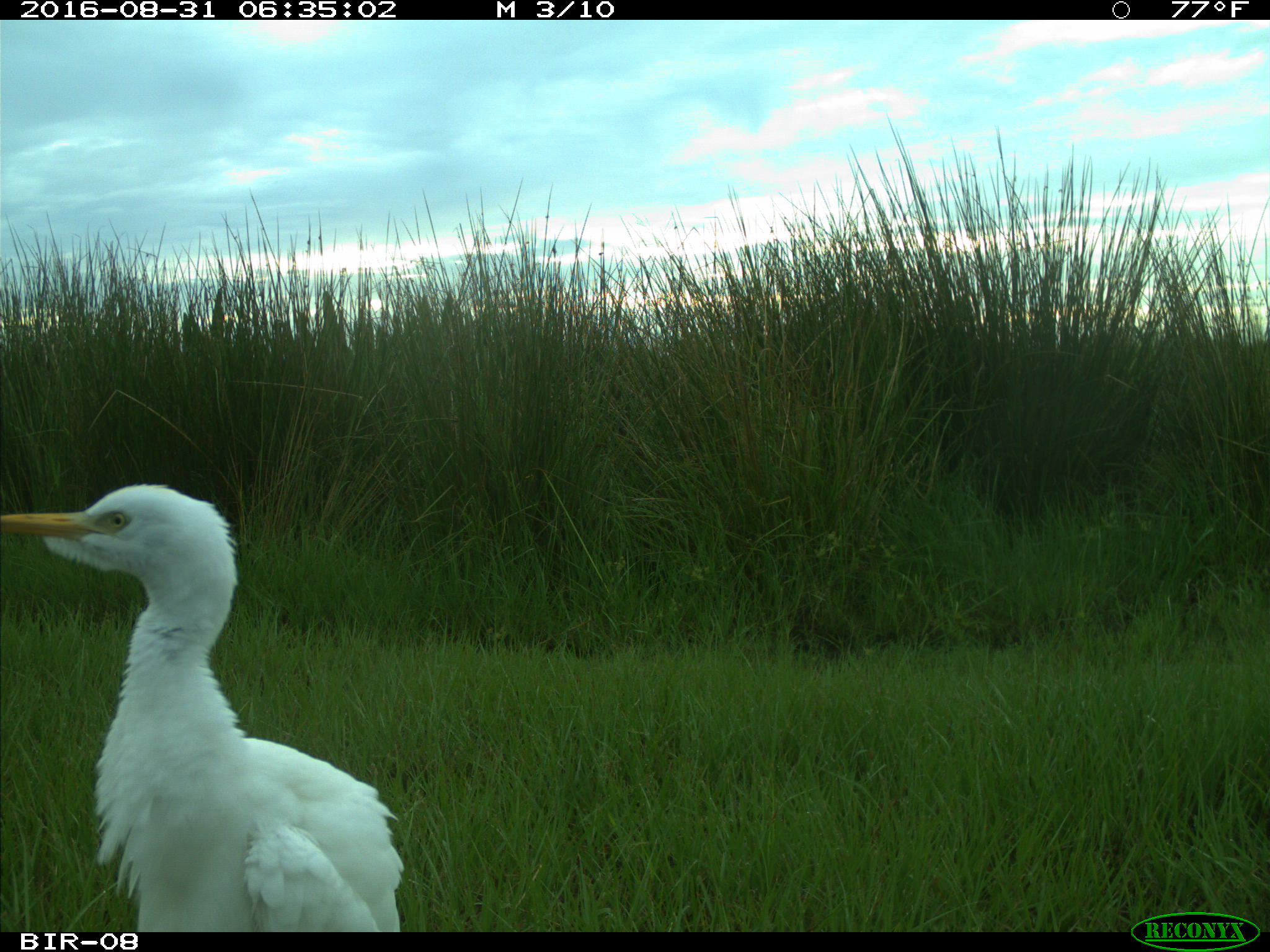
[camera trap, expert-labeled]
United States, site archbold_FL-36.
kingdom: Animalia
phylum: Chordata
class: Aves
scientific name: Aves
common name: birds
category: unidentified bird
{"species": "unidentified bird (birds) (Aves)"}